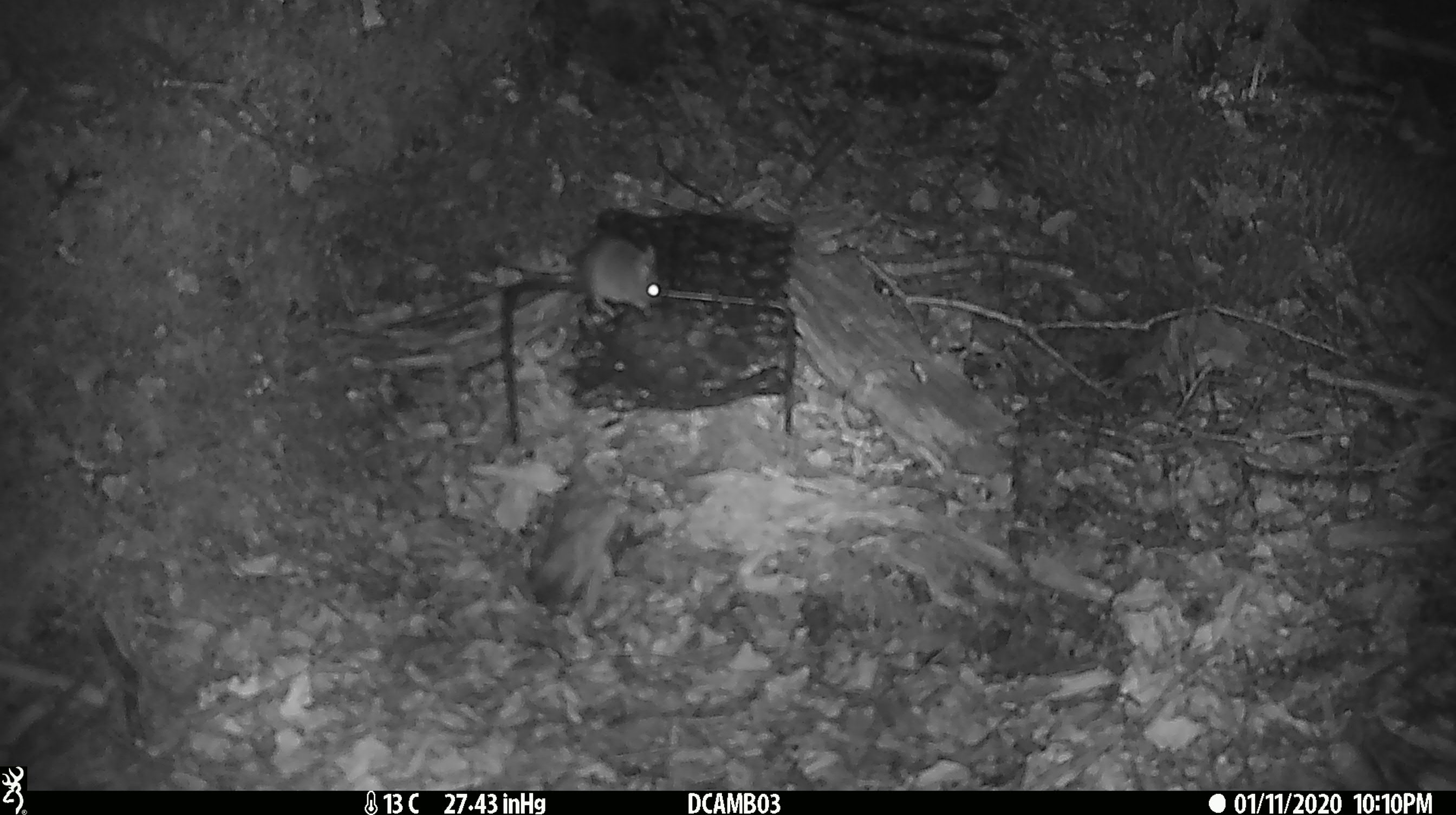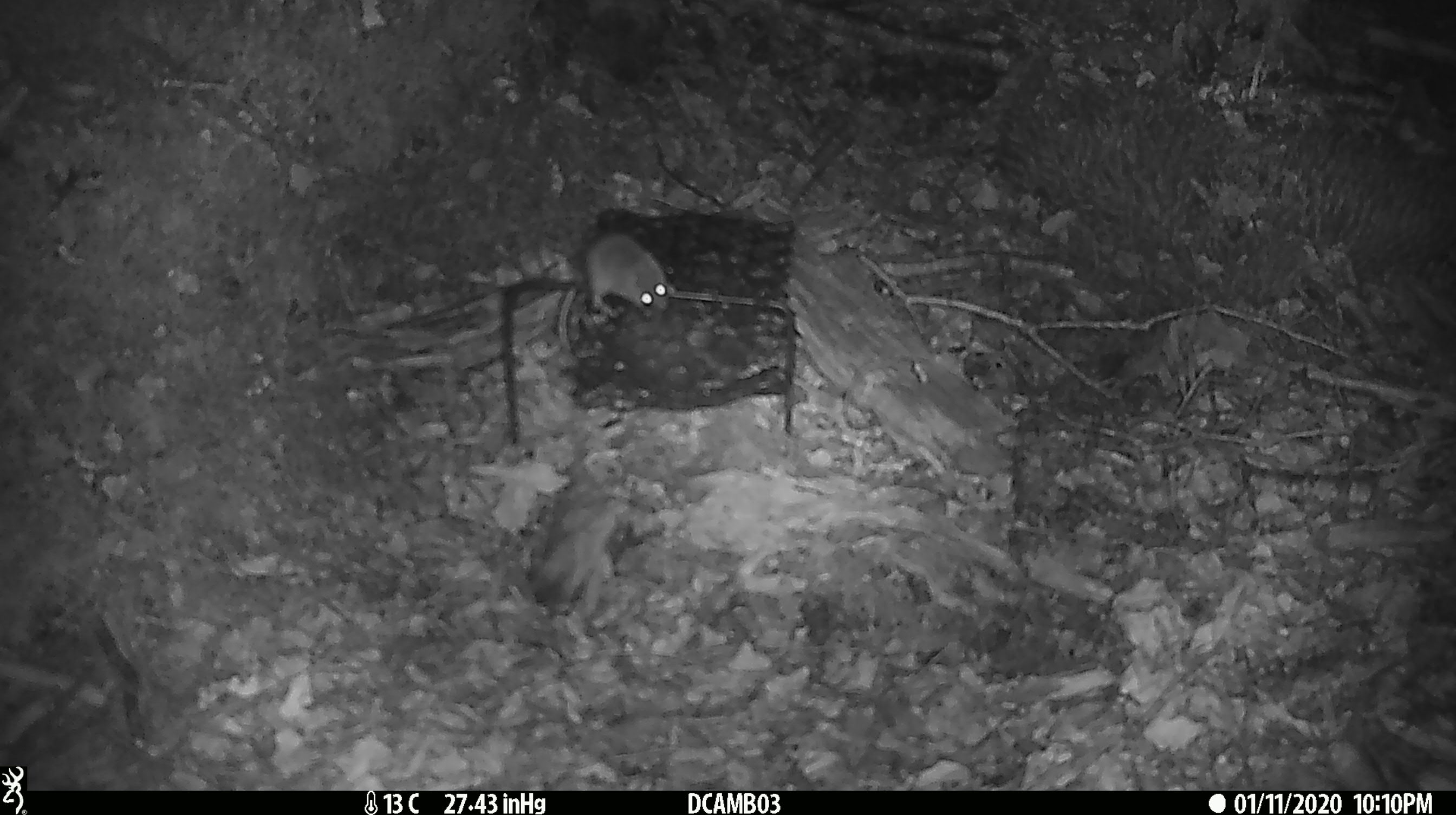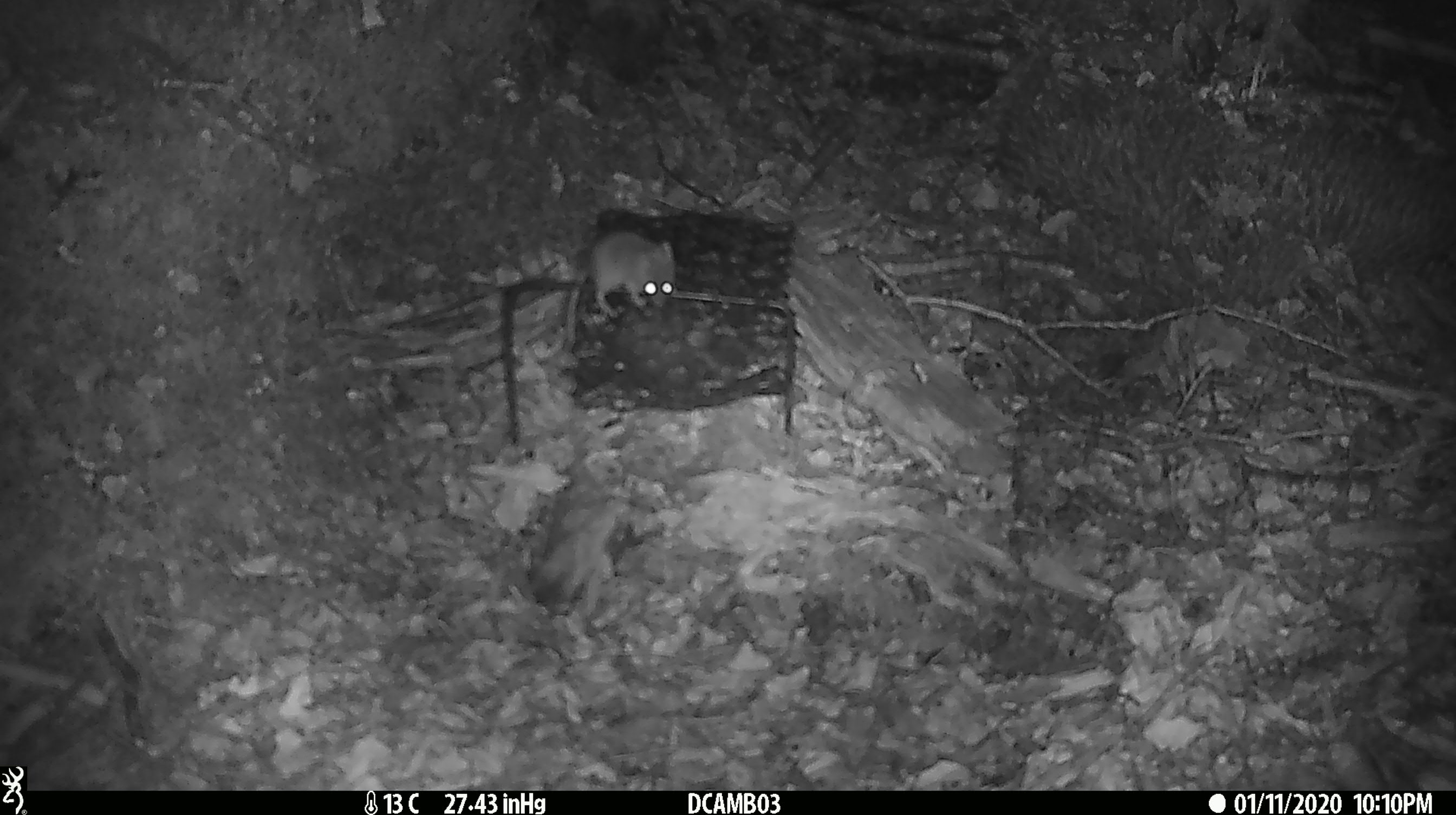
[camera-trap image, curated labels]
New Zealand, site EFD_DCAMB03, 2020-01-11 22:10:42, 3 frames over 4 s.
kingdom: Animalia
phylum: Chordata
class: Mammalia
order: Rodentia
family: Muridae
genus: Mus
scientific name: Mus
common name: mouse